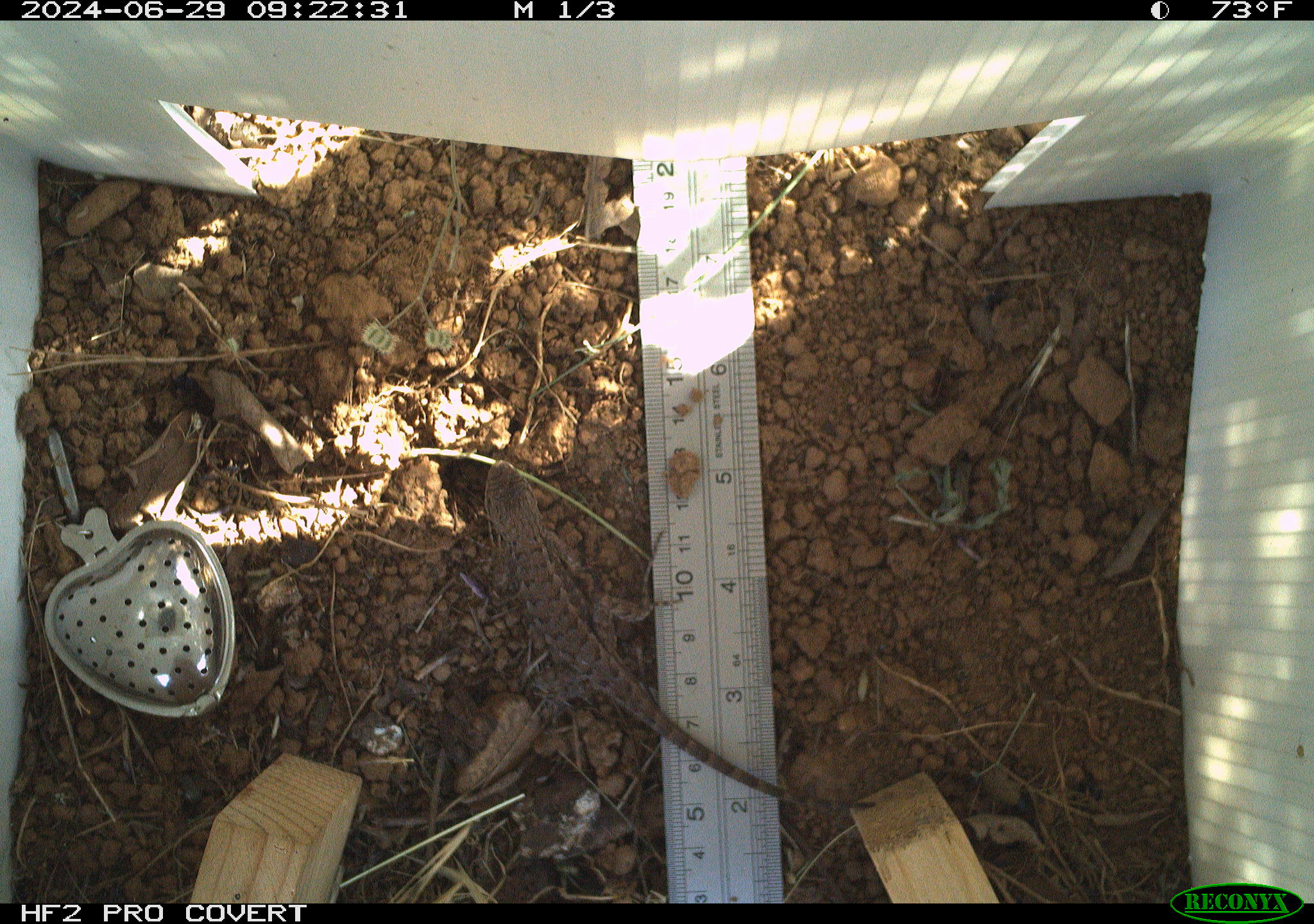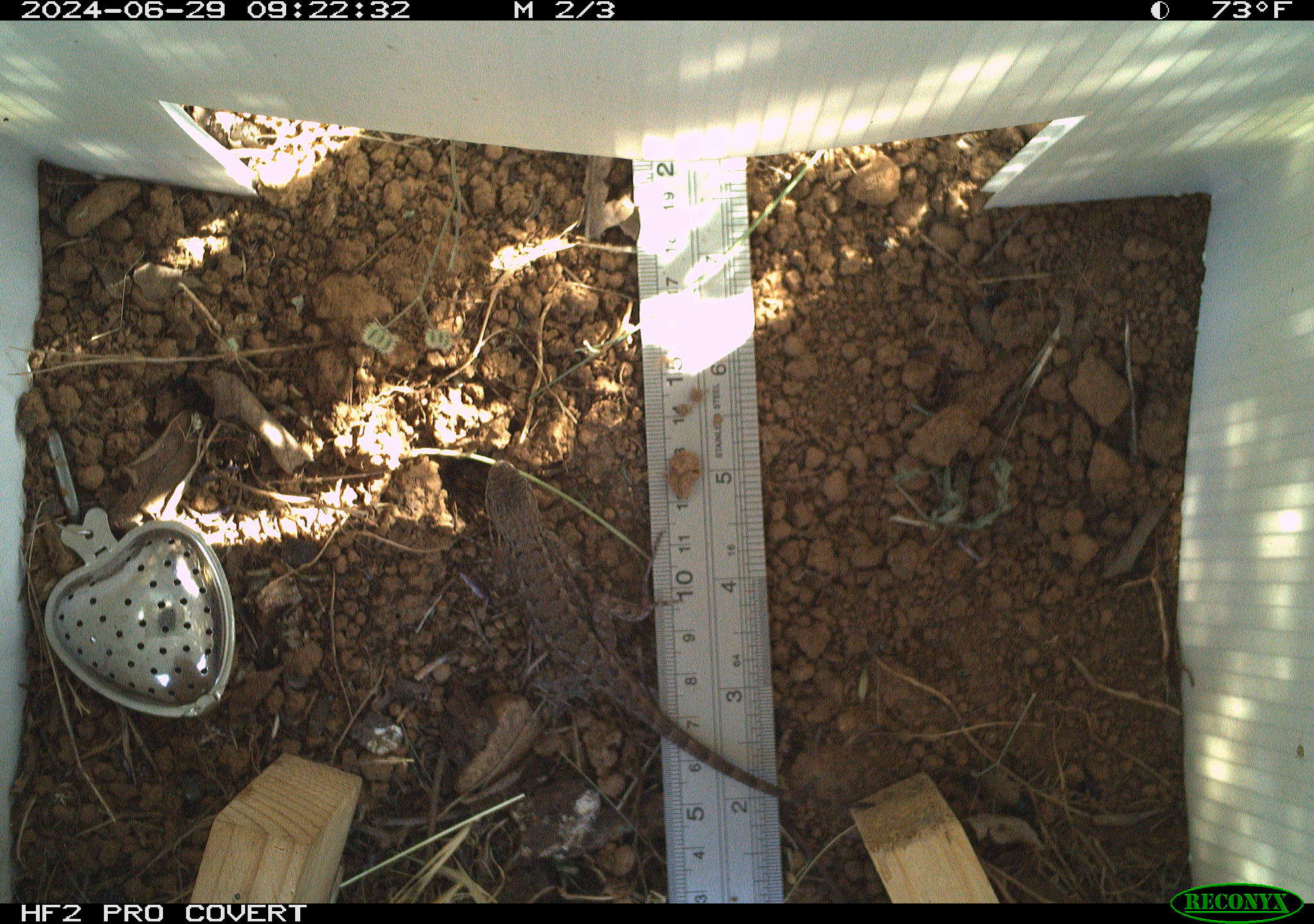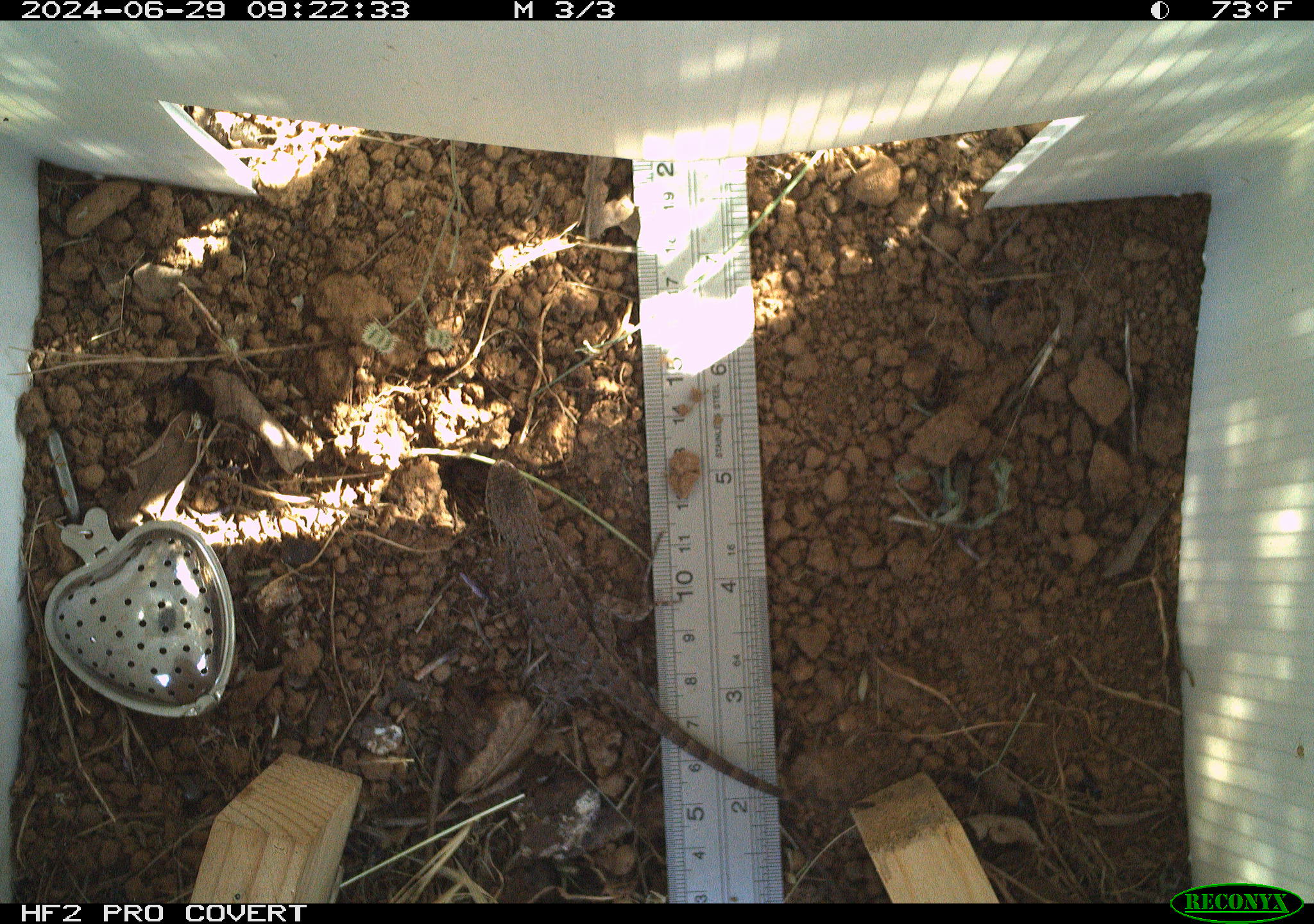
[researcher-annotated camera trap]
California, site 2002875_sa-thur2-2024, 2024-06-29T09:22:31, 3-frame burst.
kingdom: Animalia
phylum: Chordata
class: Reptilia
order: Squamata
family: Phrynosomatidae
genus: Sceloporus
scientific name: Sceloporus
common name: spiny lizards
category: sceloporus species